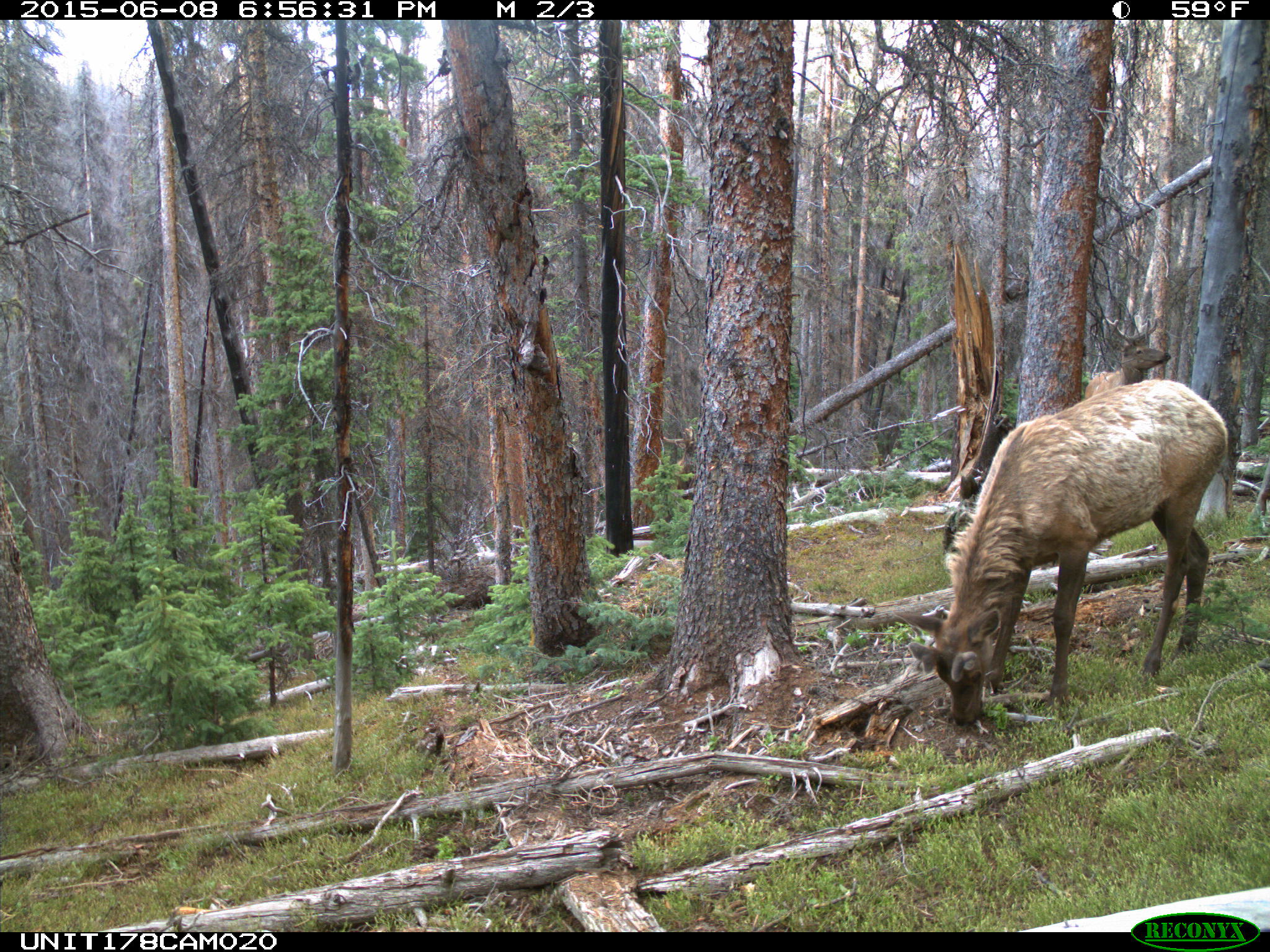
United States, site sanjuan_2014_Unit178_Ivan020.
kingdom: Animalia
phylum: Chordata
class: Mammalia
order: Artiodactyla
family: Cervidae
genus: Cervus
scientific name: Cervus elaphus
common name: red deer